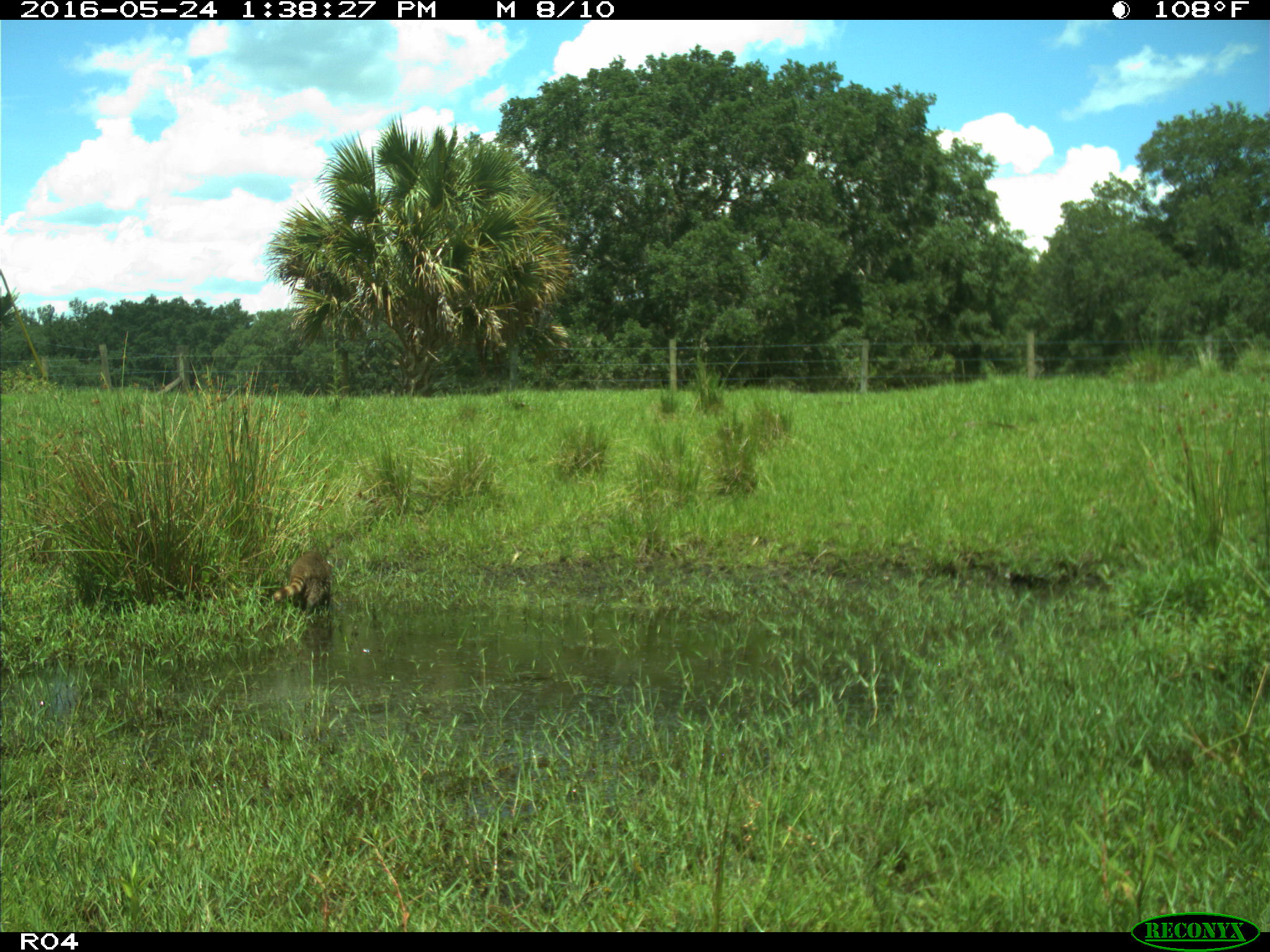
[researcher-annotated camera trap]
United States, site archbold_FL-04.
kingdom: Animalia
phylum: Chordata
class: Mammalia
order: Carnivora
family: Procyonidae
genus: Procyon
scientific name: Procyon lotor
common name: common raccoon